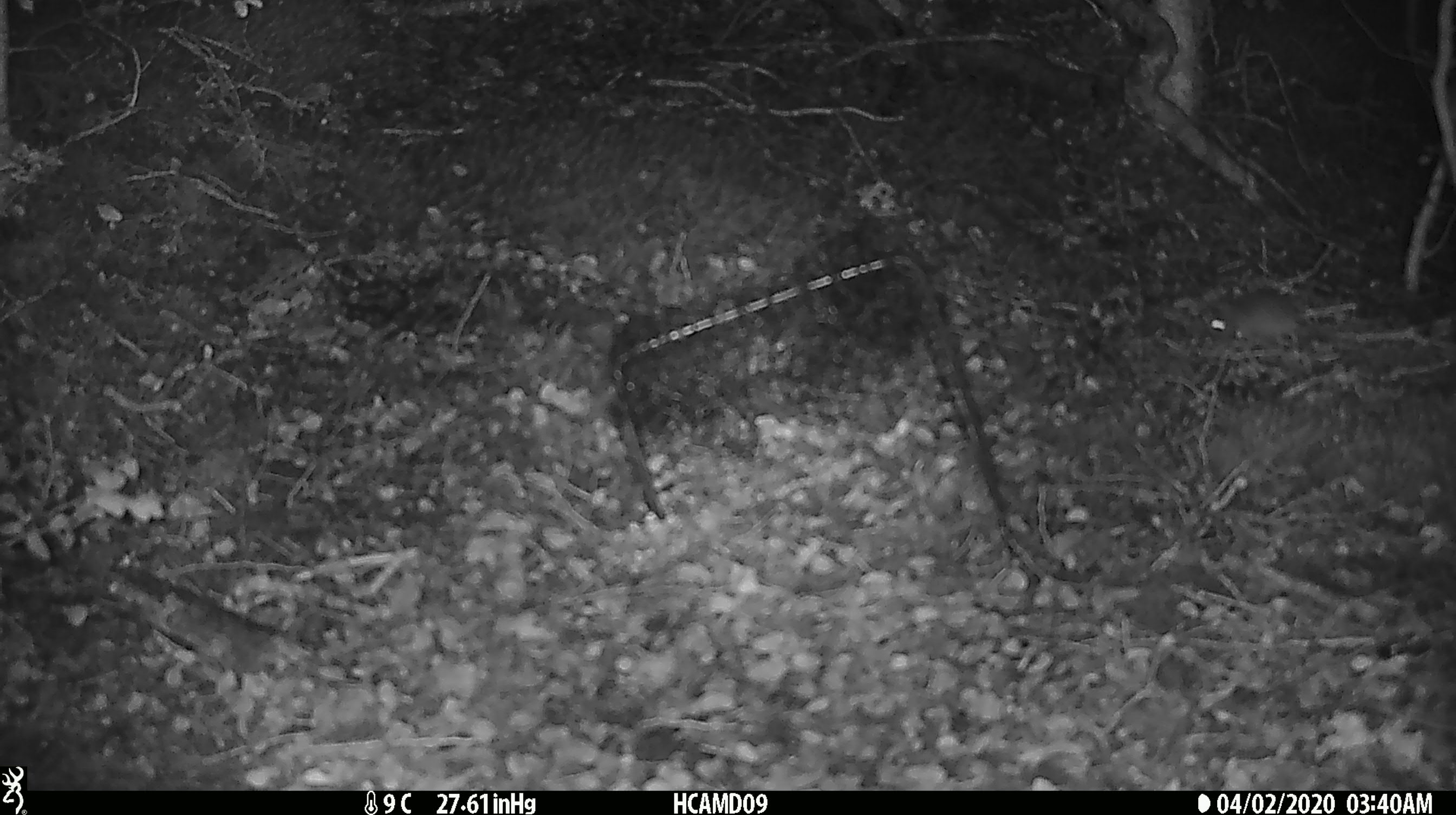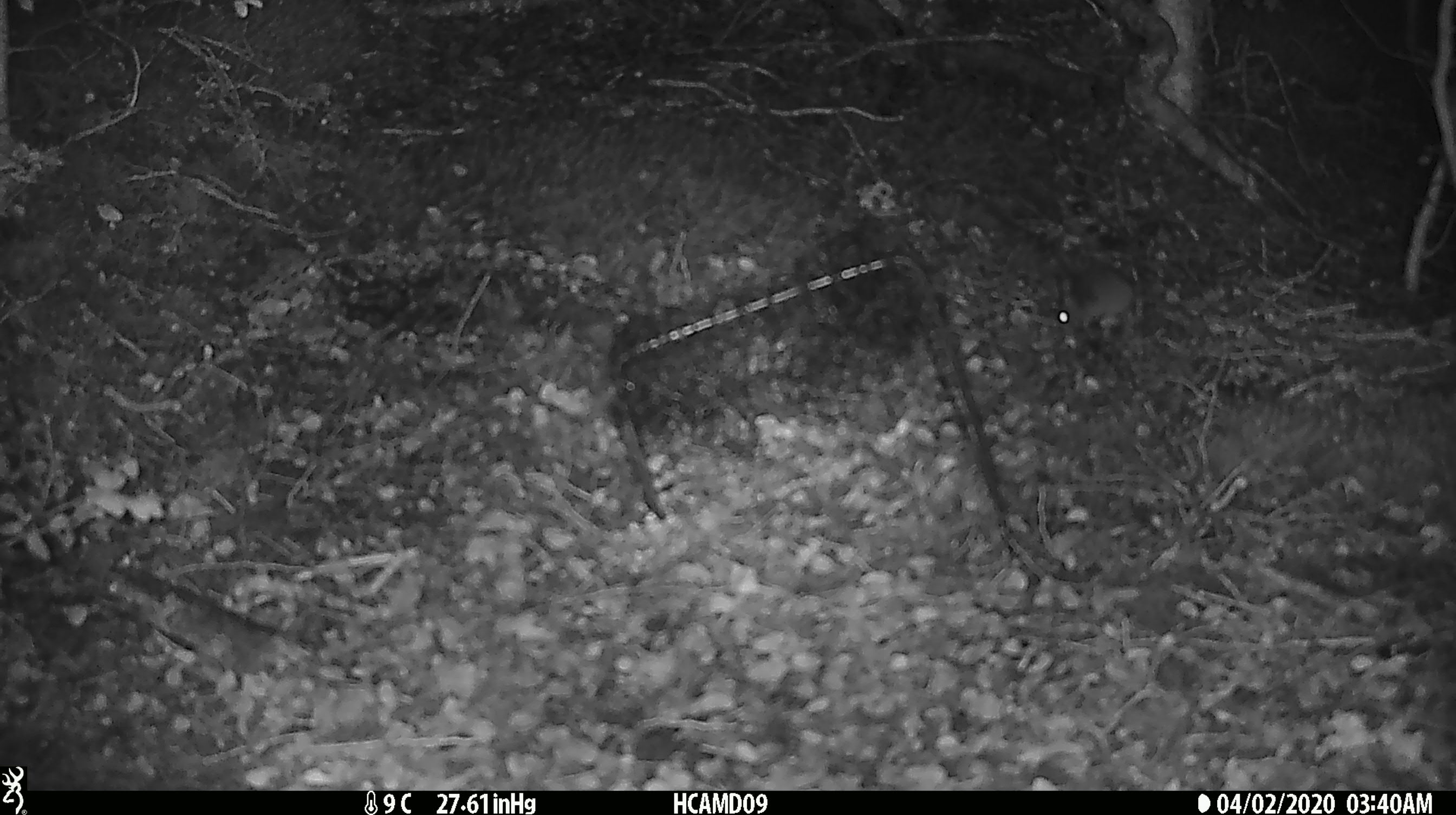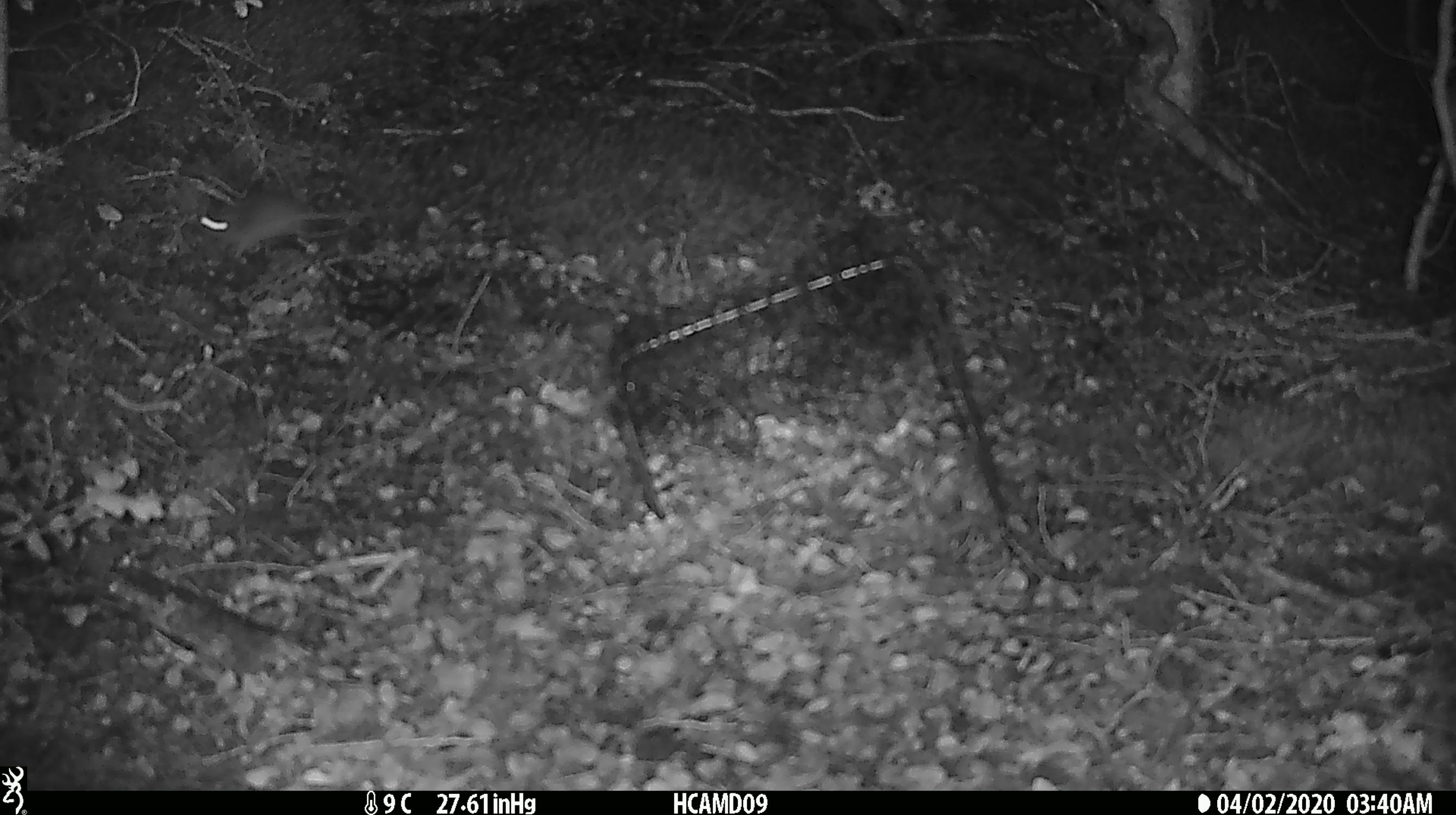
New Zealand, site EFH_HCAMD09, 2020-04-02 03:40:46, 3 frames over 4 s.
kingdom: Animalia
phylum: Chordata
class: Mammalia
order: Rodentia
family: Muridae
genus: Mus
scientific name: Mus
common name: mouse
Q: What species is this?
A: Mouse (Mus).